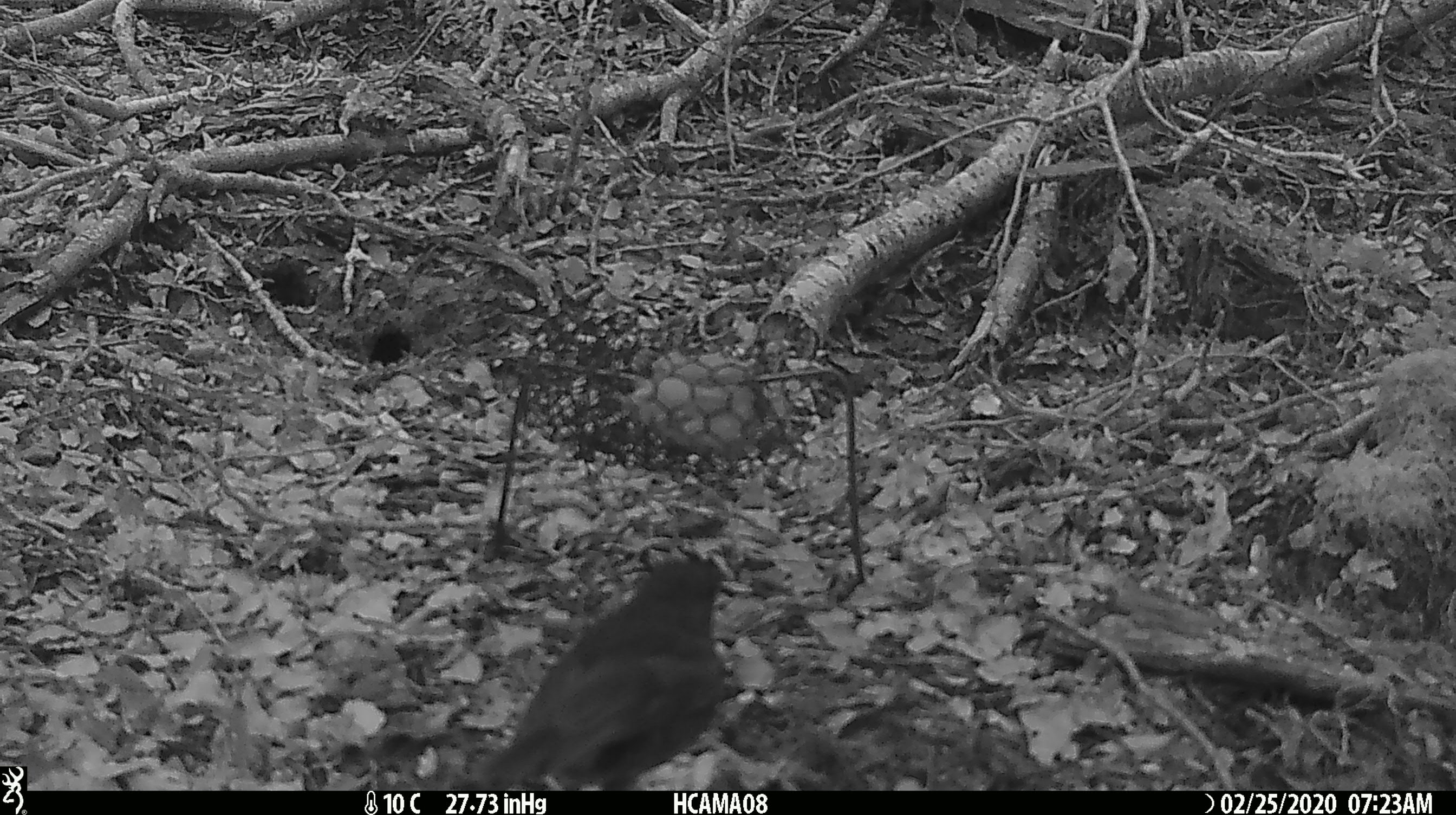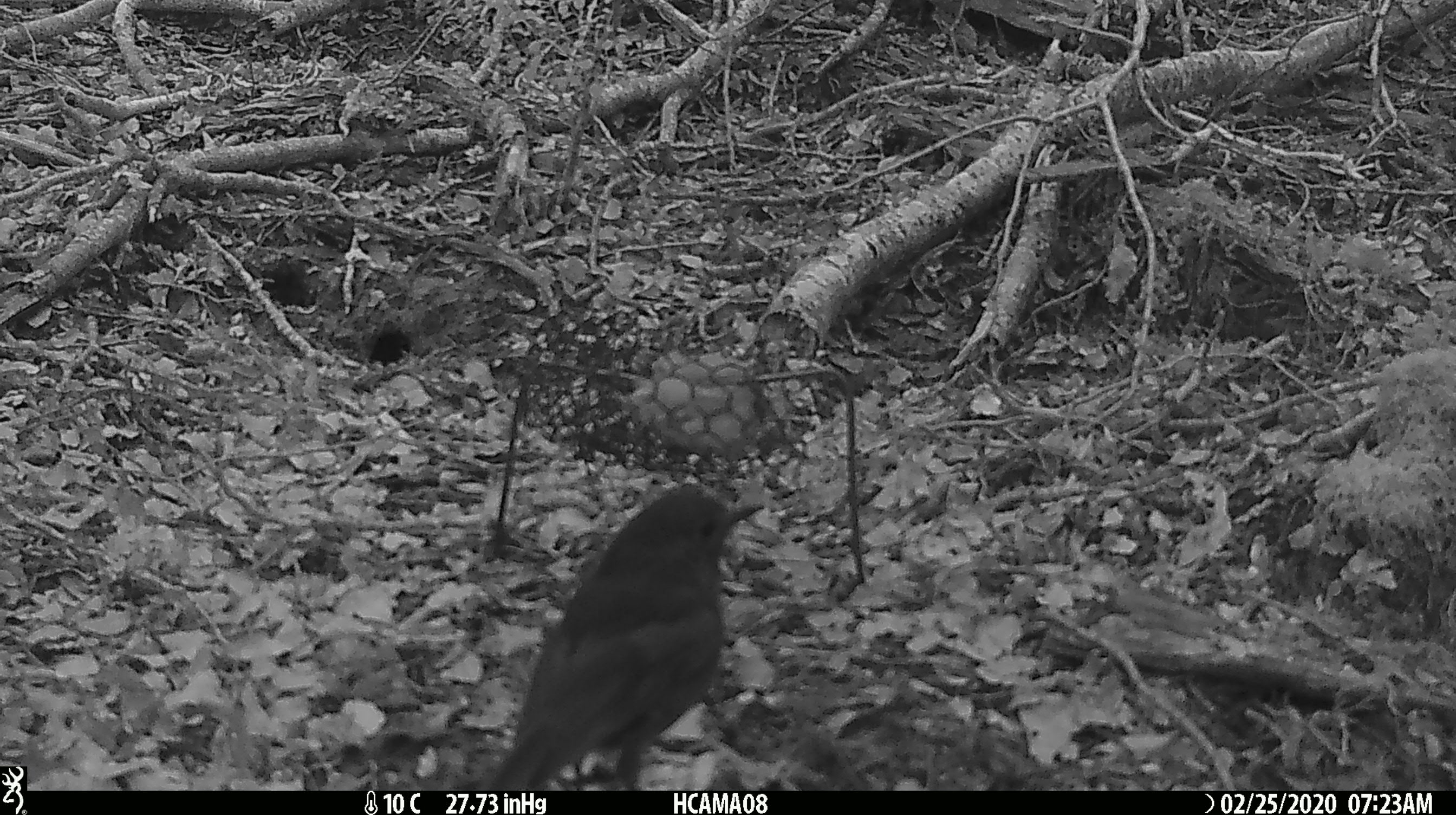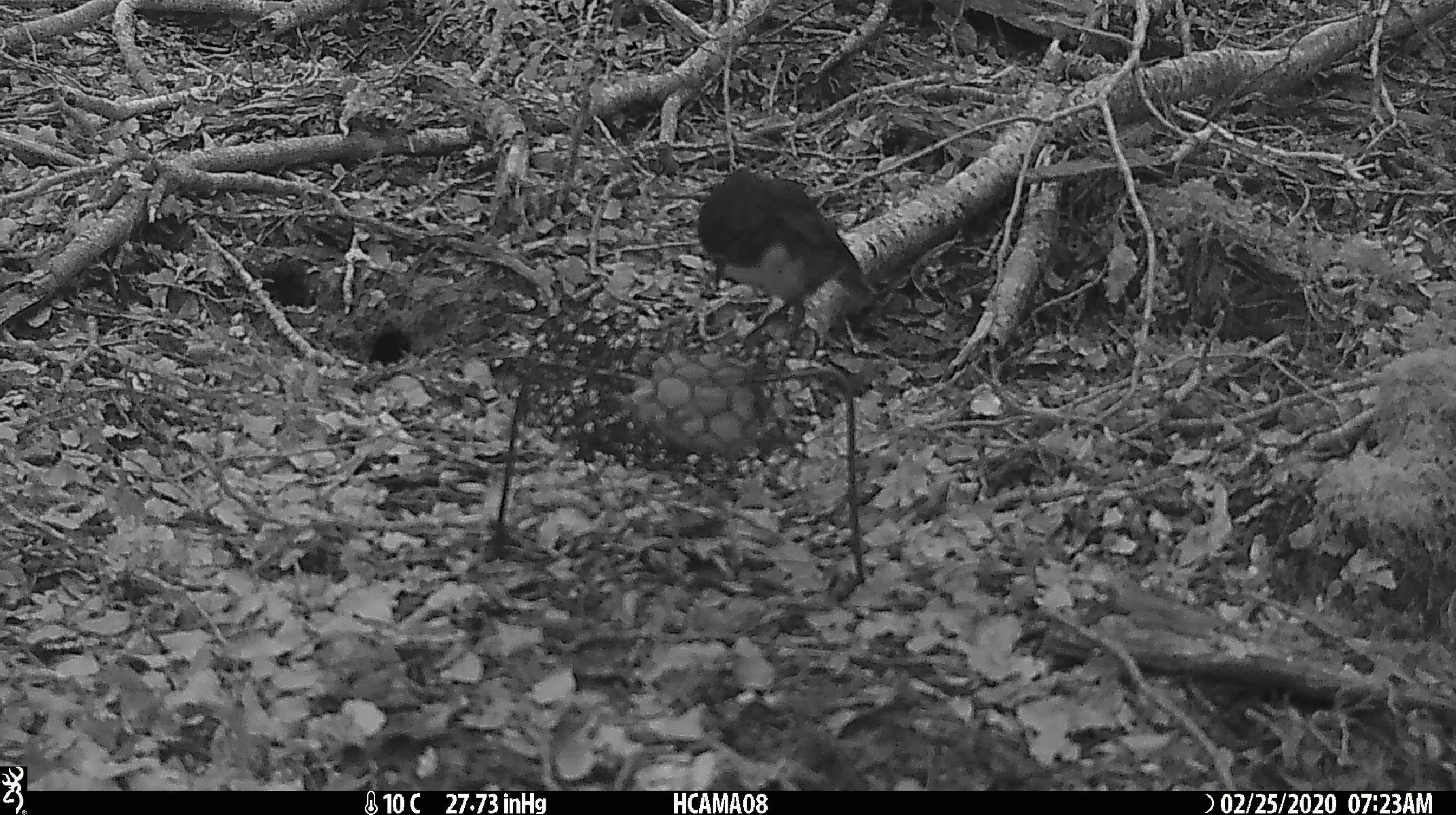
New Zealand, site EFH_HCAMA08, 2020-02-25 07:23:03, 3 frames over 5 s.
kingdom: Animalia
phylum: Chordata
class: Aves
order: Passeriformes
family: Petroicidae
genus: Petroica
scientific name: Petroica australis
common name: new zealand robin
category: robin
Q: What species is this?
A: Robin (new zealand robin) (Petroica australis).